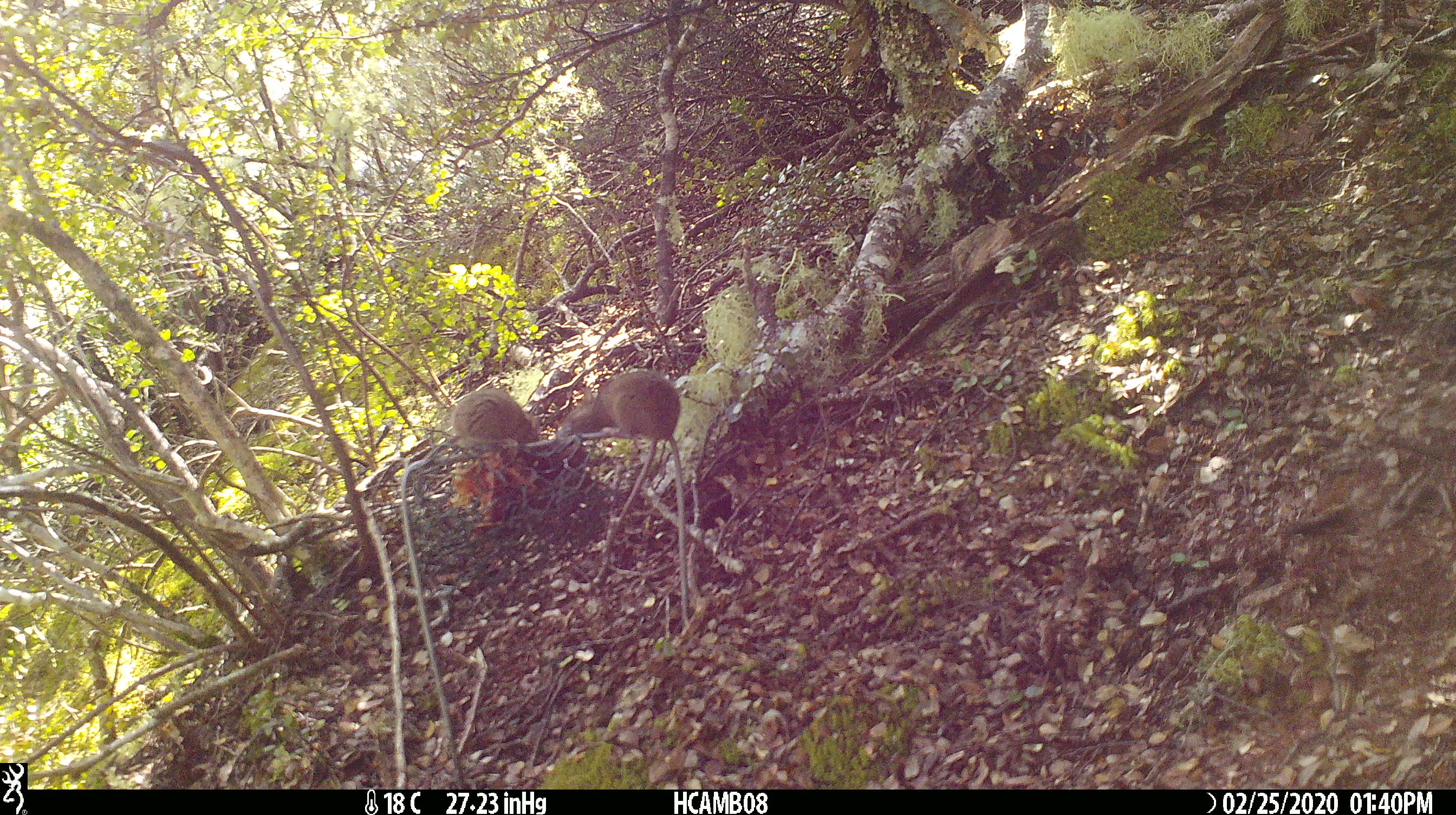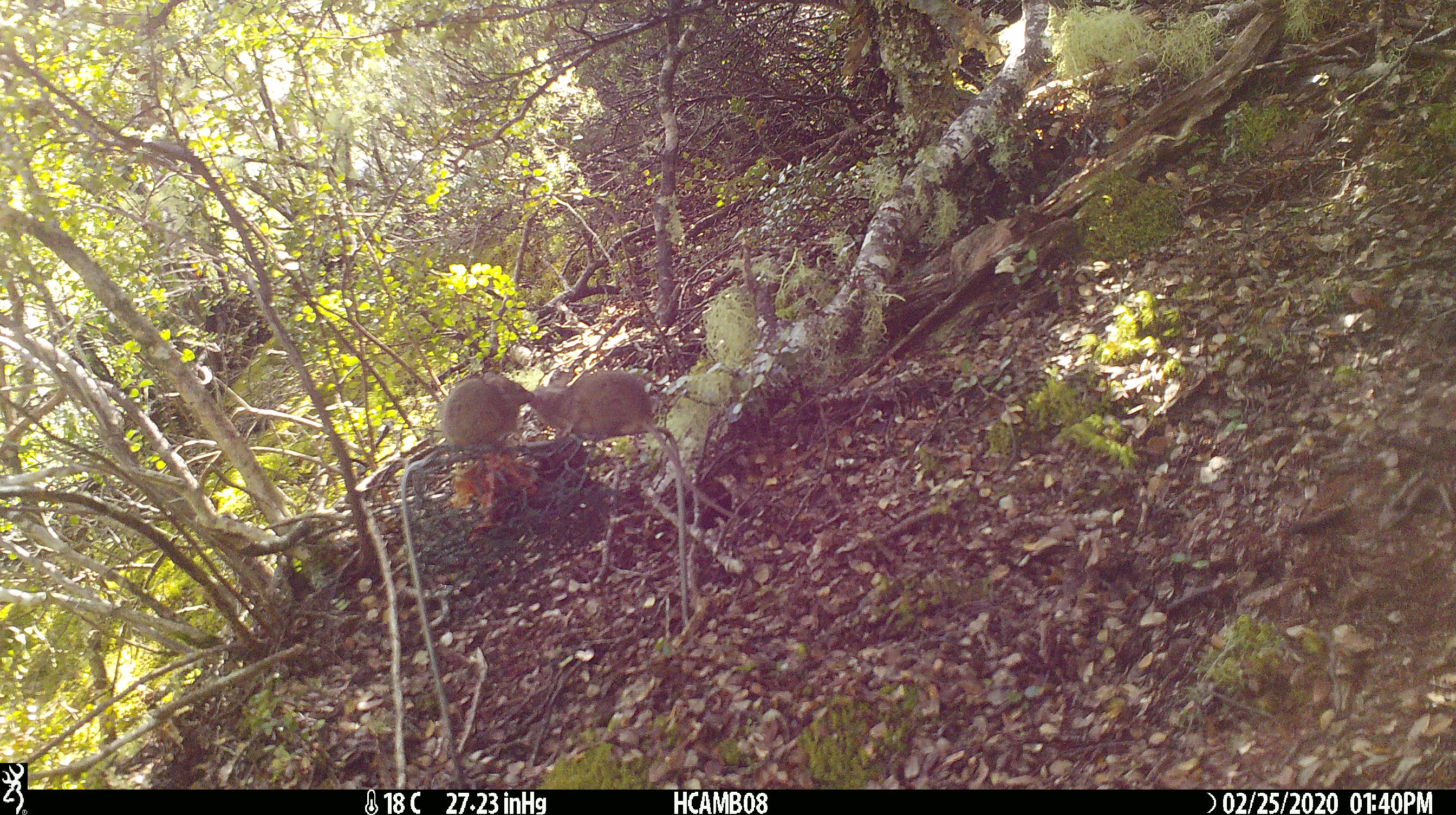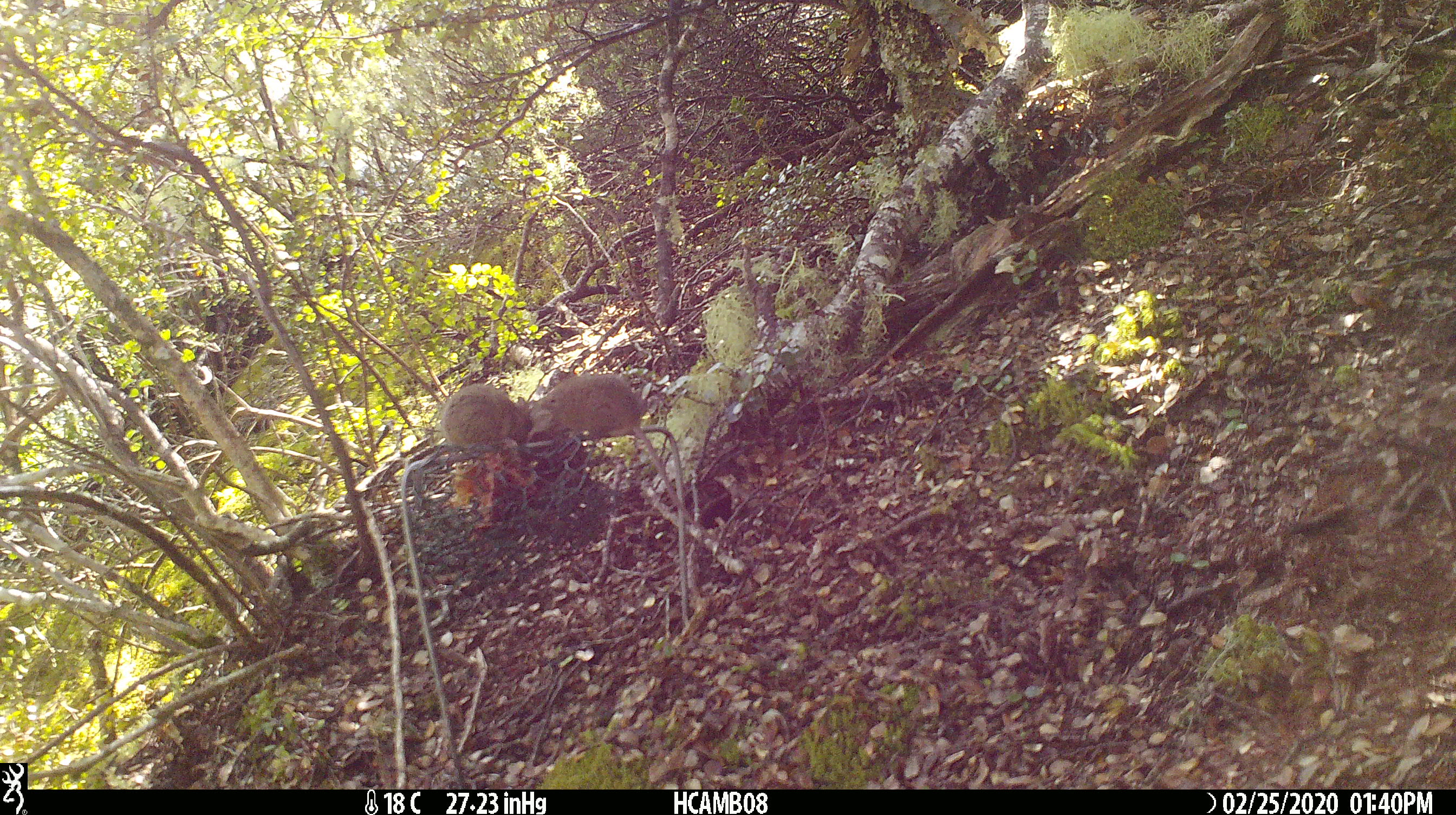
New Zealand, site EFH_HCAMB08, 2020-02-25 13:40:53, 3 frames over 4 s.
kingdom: Animalia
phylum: Chordata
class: Mammalia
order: Rodentia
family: Muridae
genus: Mus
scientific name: Mus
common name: mouse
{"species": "mouse (Mus)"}